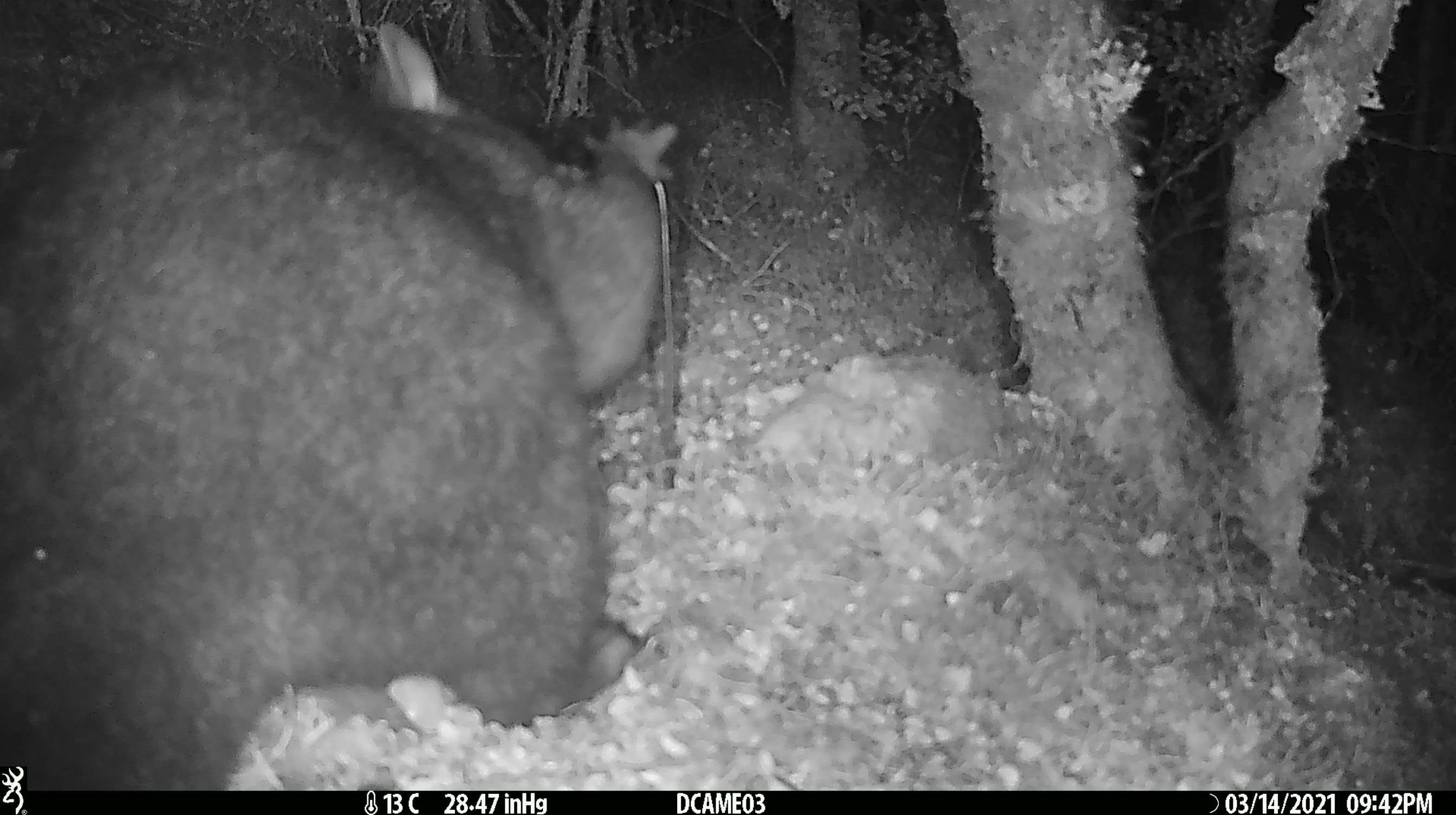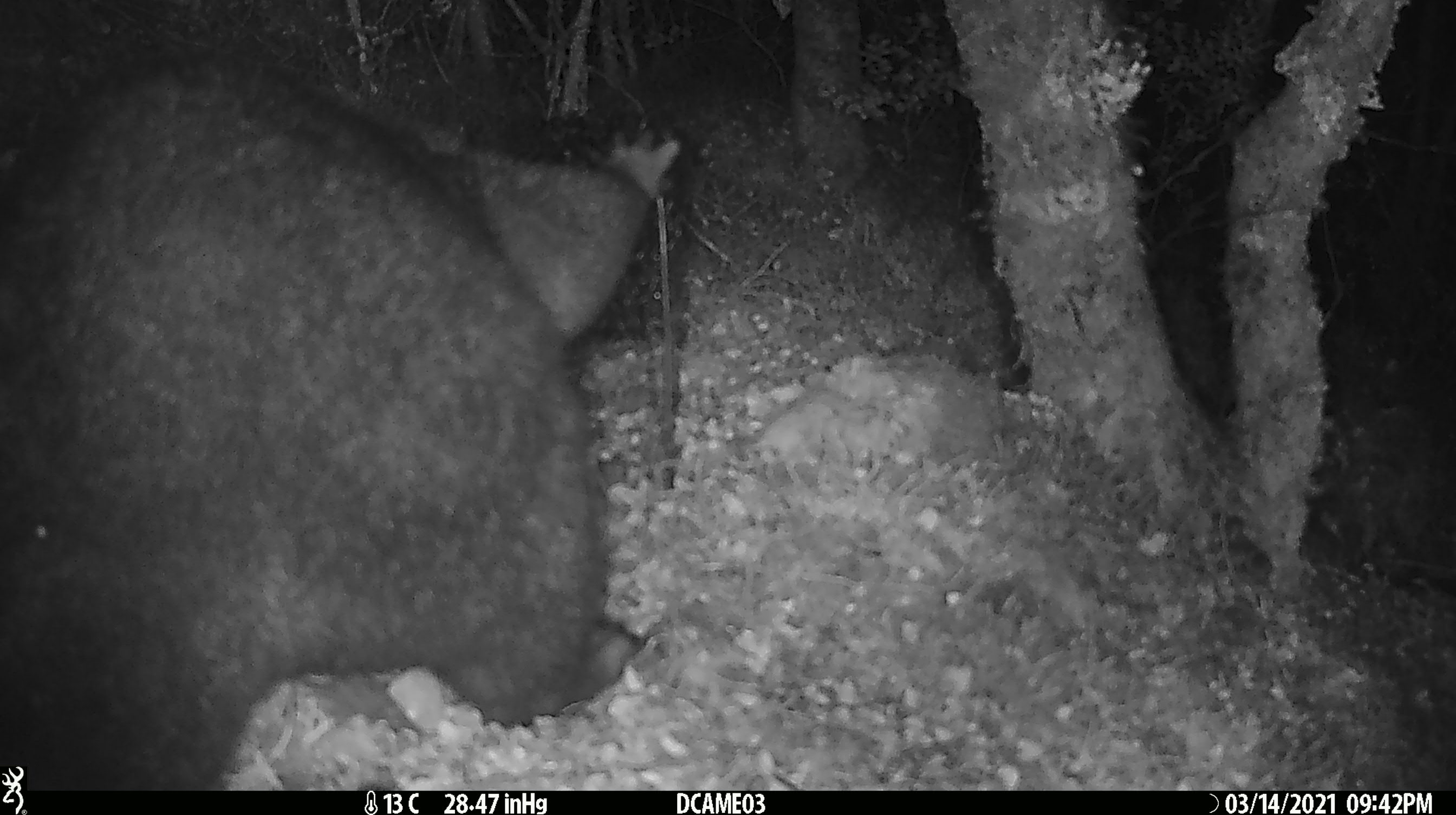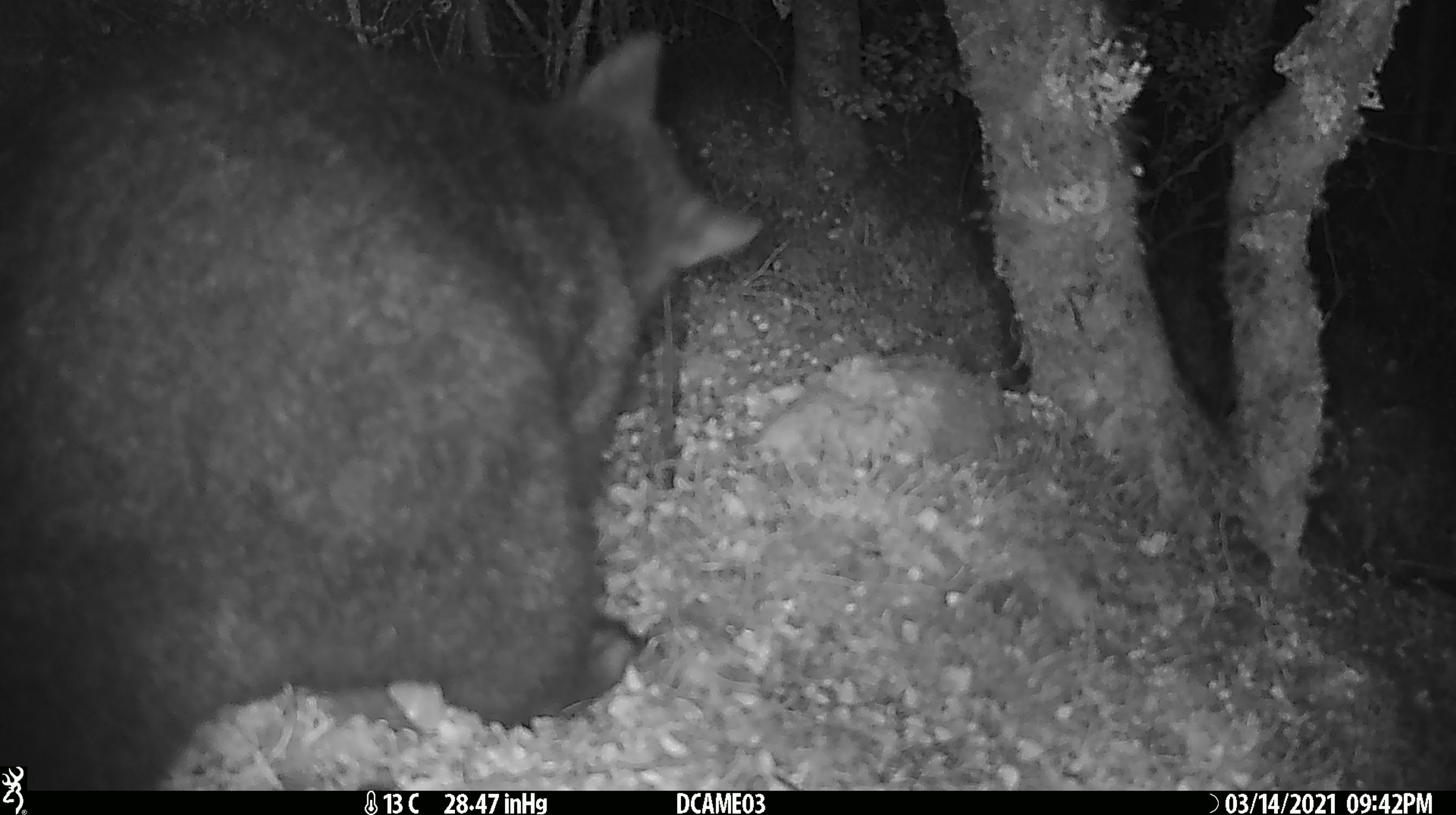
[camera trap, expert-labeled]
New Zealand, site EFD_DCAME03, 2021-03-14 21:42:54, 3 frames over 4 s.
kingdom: Animalia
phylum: Chordata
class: Mammalia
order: Diprotodontia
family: Phalangeridae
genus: Trichosurus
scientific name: Trichosurus vulpecula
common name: common brushtail possum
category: possum